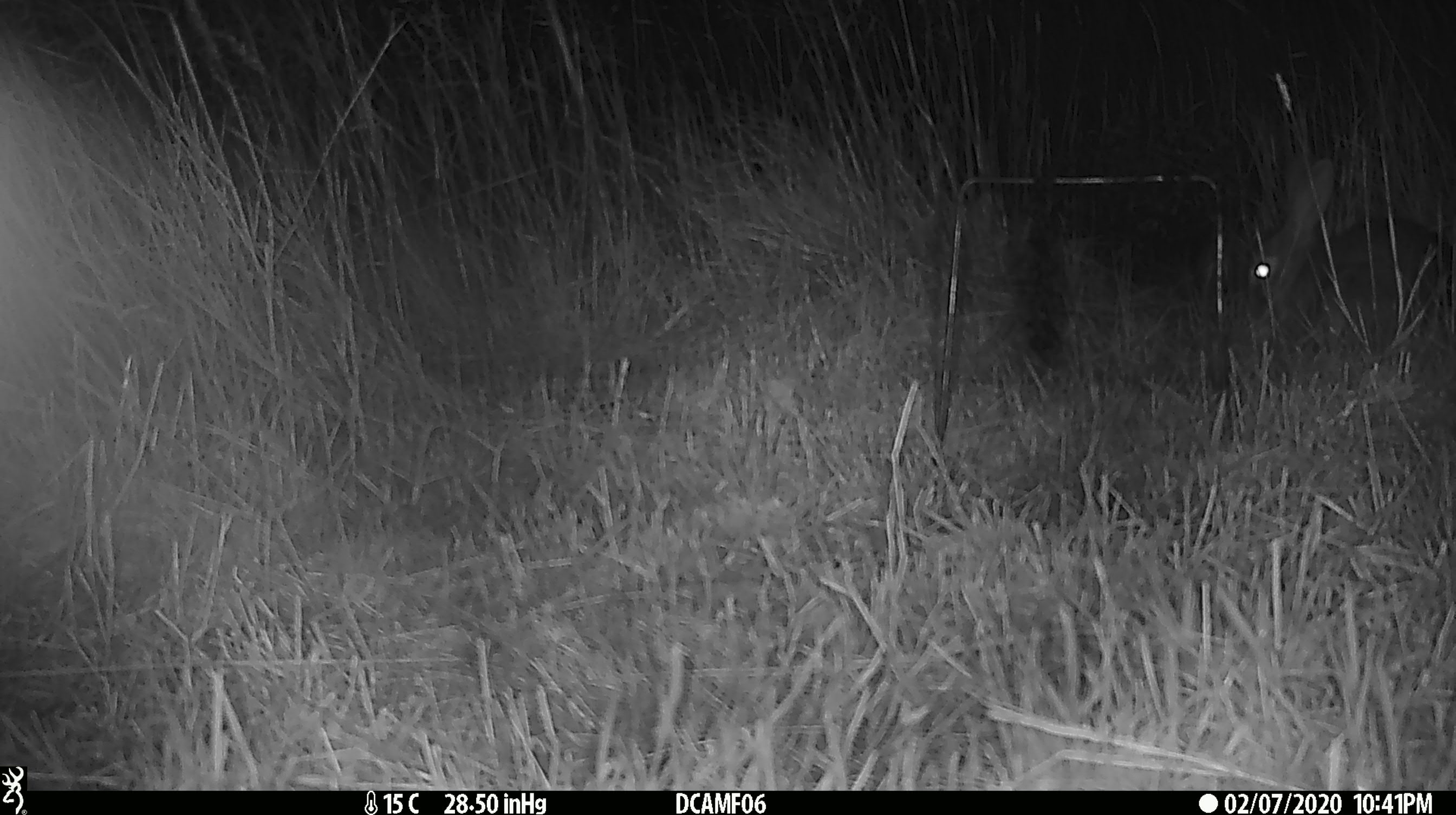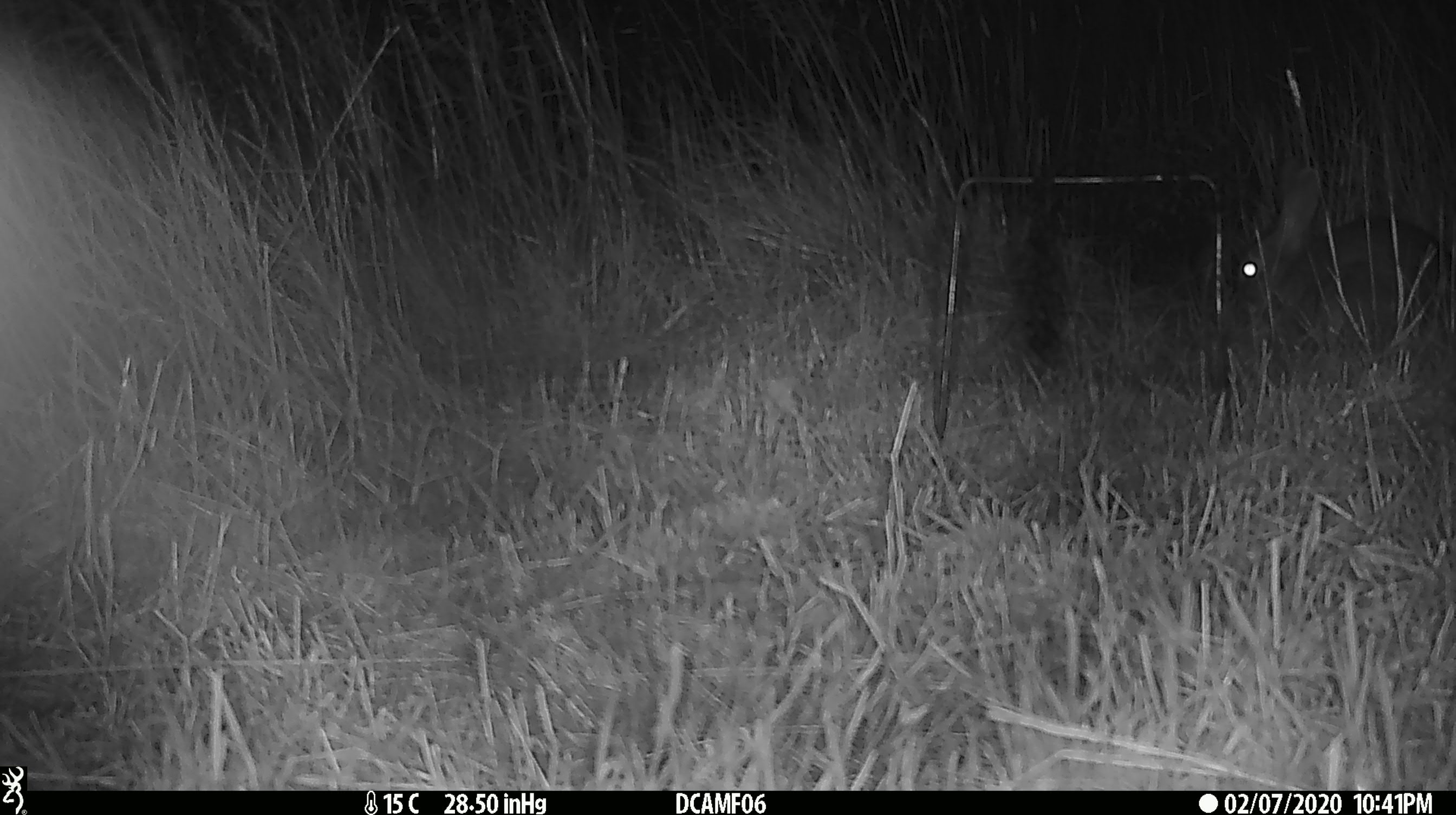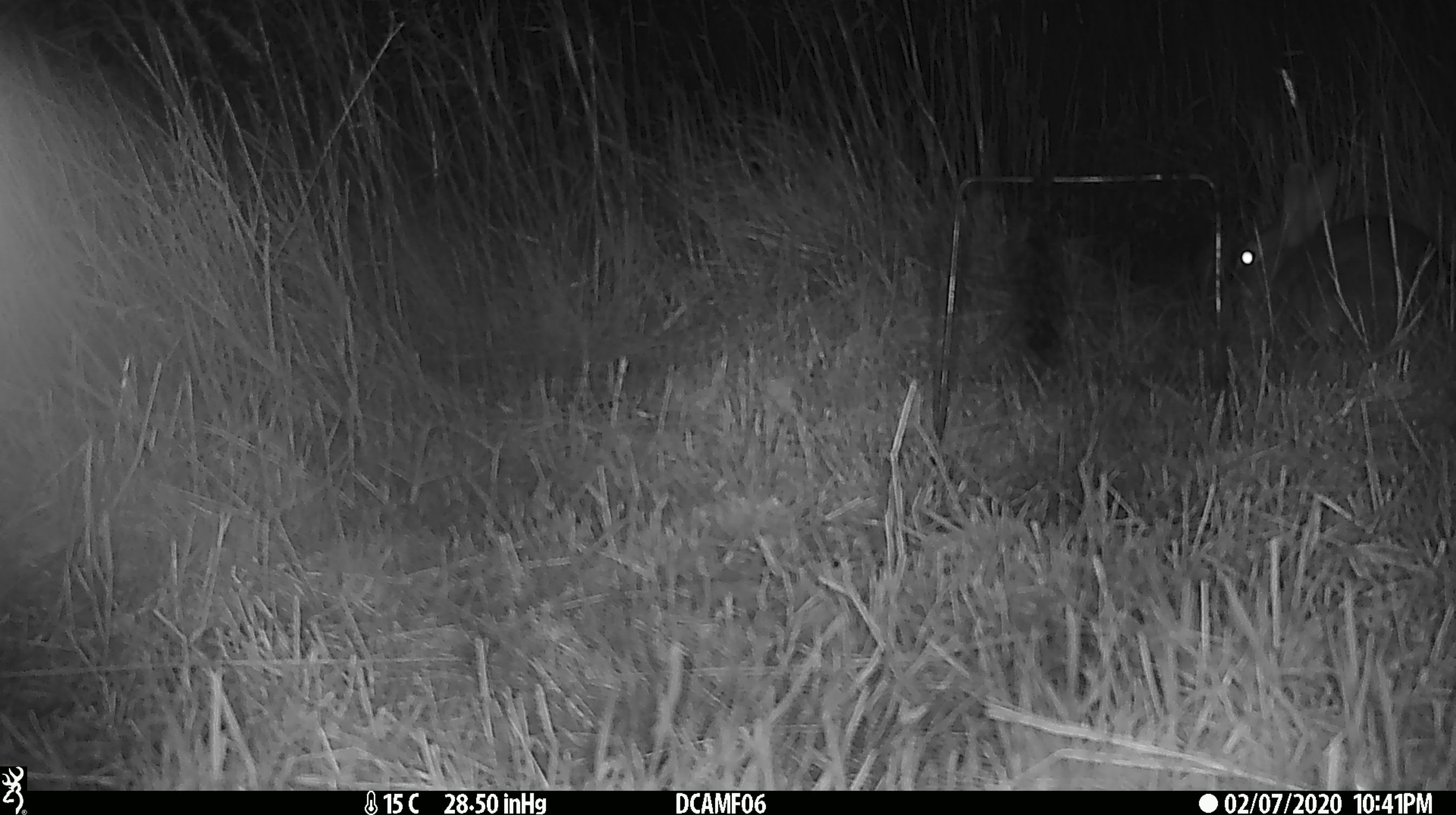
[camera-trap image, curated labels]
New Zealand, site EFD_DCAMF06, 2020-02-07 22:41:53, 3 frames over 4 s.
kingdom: Animalia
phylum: Chordata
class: Mammalia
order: Lagomorpha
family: Leporidae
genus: Oryctolagus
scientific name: Oryctolagus cuniculus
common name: european rabbit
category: rabbit